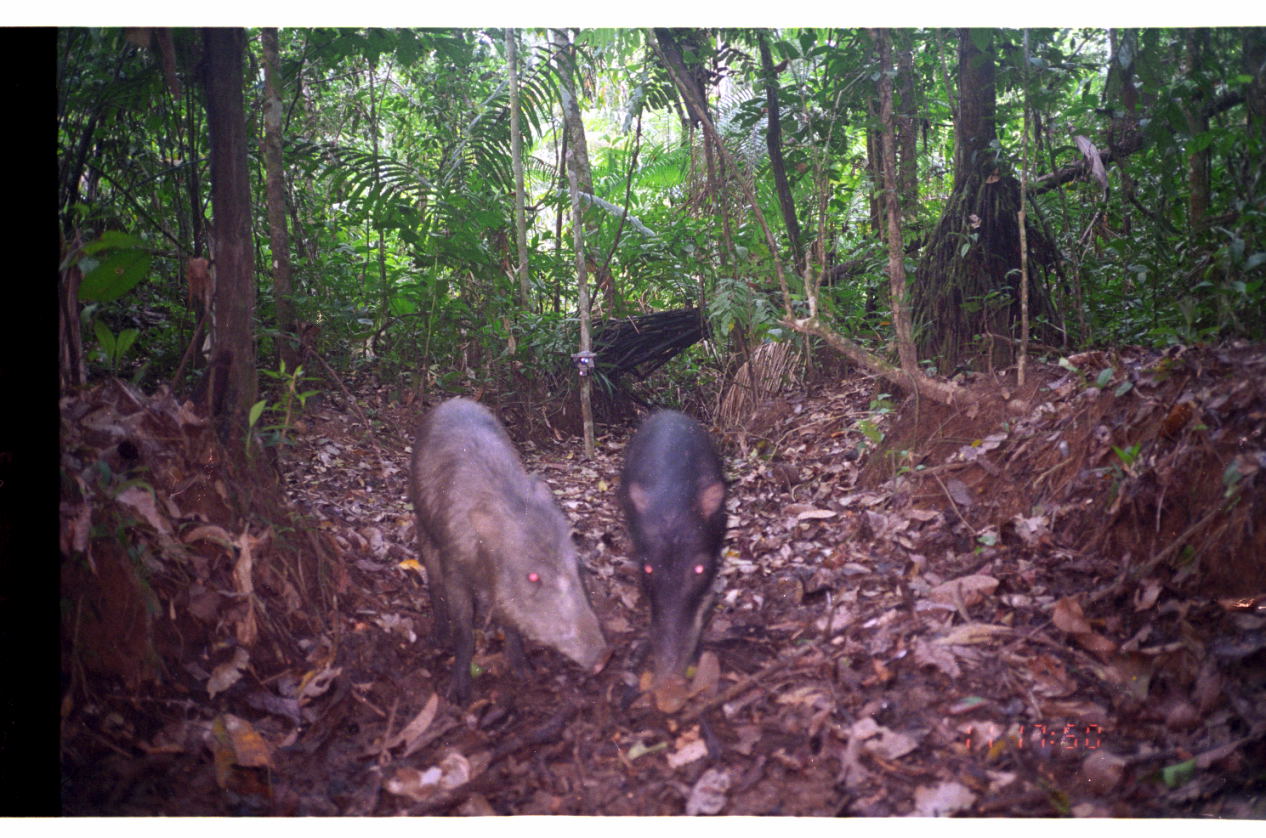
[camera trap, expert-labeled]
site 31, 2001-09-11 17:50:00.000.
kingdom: Animalia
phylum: Chordata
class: Mammalia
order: Artiodactyla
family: Tayassuidae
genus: Tayassu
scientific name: Tayassu pecari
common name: white-lipped peccary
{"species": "Tayassu pecari (white-lipped peccary)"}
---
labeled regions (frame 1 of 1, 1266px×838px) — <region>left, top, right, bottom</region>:
tayassu pecari: <region>410, 396, 615, 709</region>; <region>616, 405, 730, 687</region>